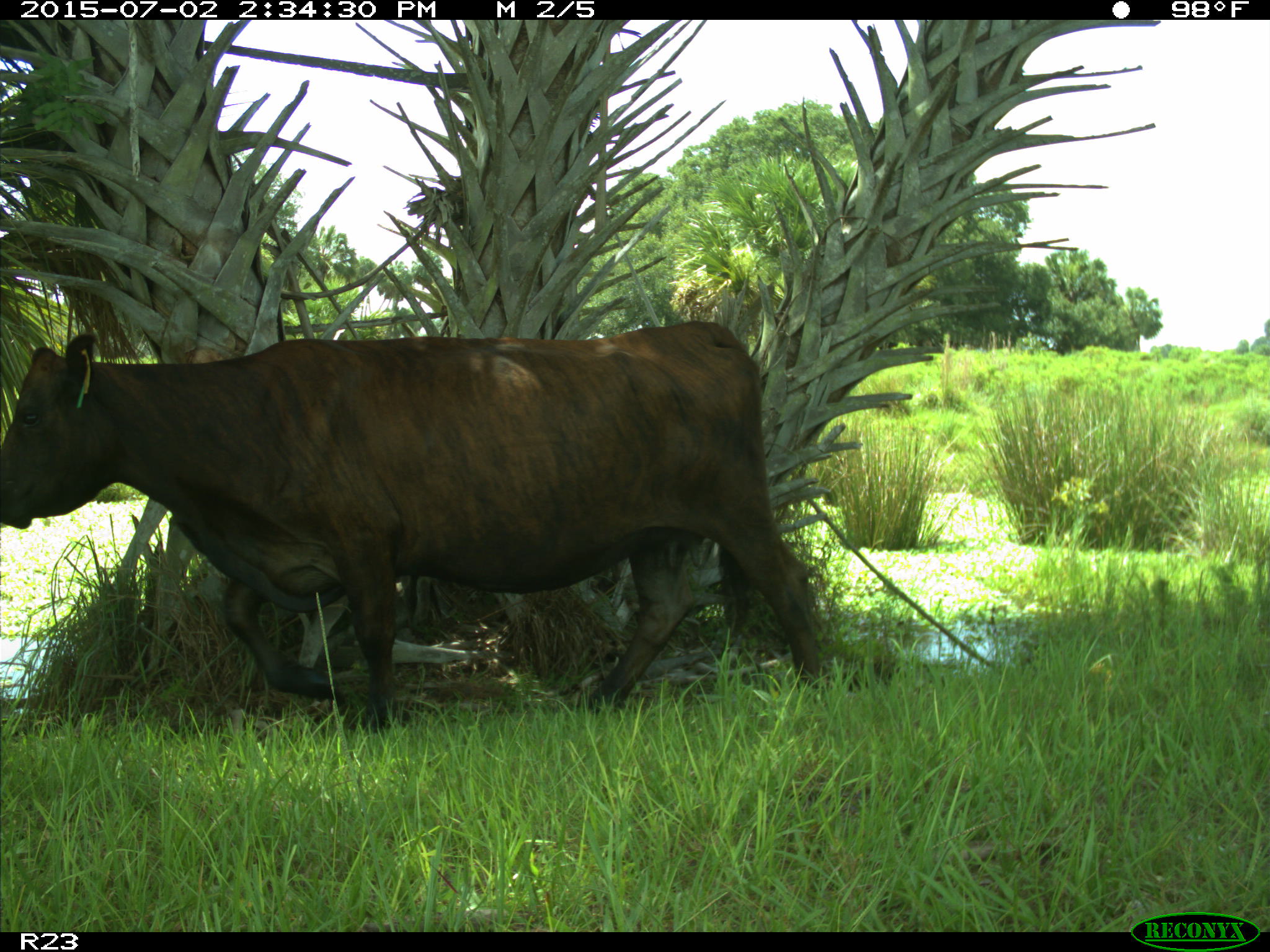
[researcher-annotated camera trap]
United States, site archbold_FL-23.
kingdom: Animalia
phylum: Chordata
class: Mammalia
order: Artiodactyla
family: Bovidae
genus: Bos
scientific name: Bos taurus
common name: domestic cow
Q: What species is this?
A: Bos taurus (domestic cow).